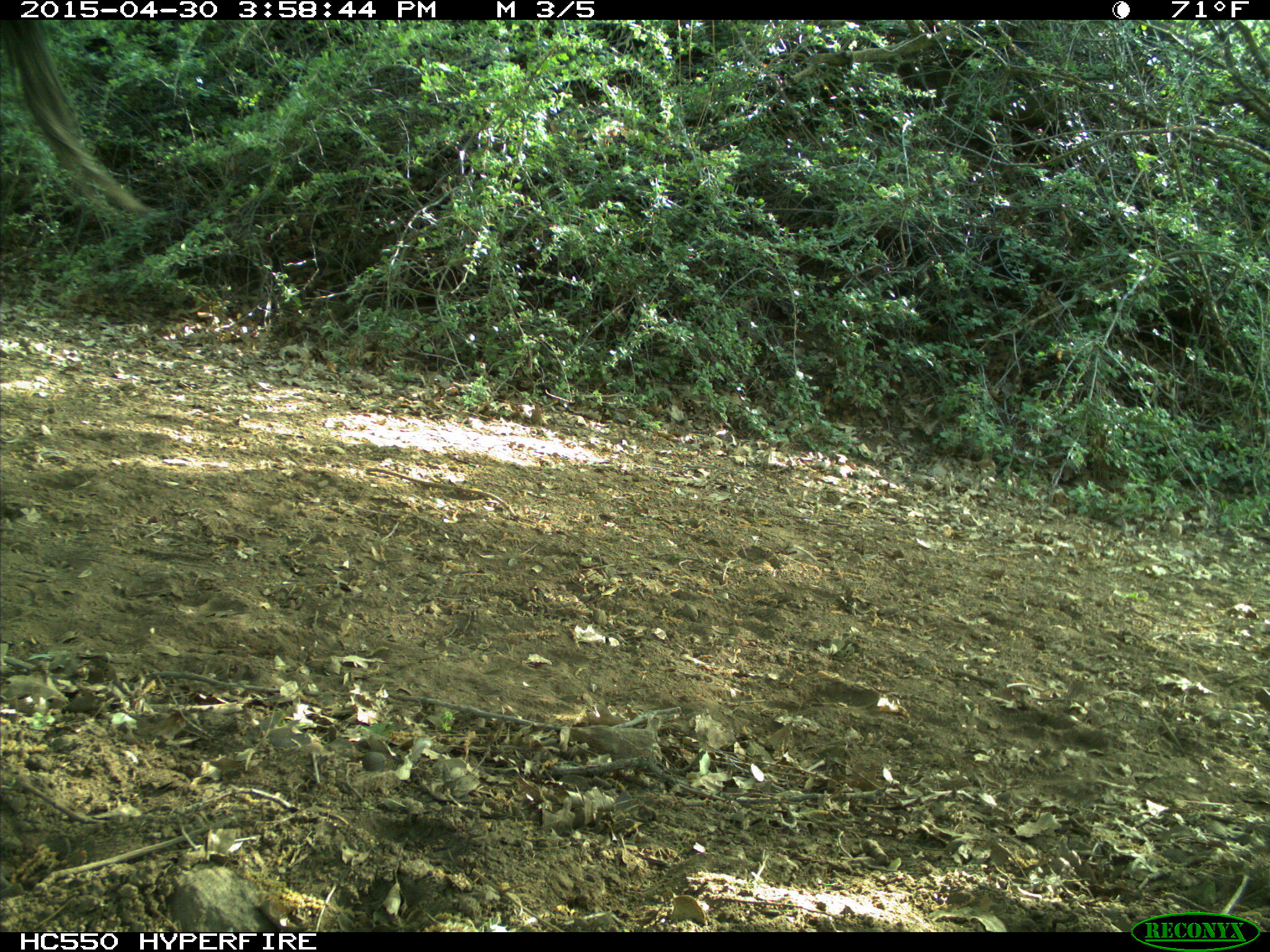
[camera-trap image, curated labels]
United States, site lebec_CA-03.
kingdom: Animalia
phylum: Chordata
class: Mammalia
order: Artiodactyla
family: Bovidae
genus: Bos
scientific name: Bos taurus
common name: domestic cow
Bos taurus (domestic cow).